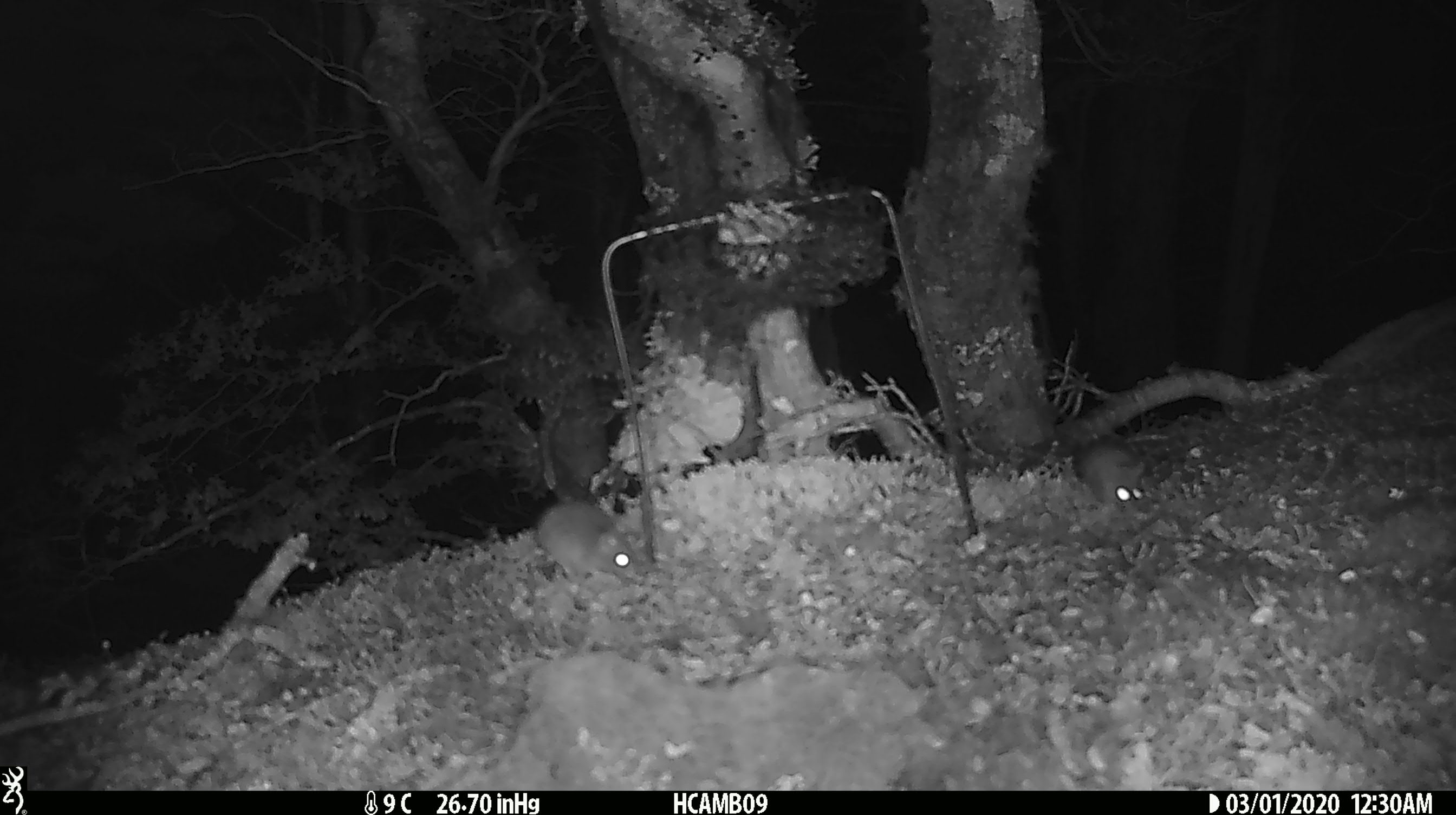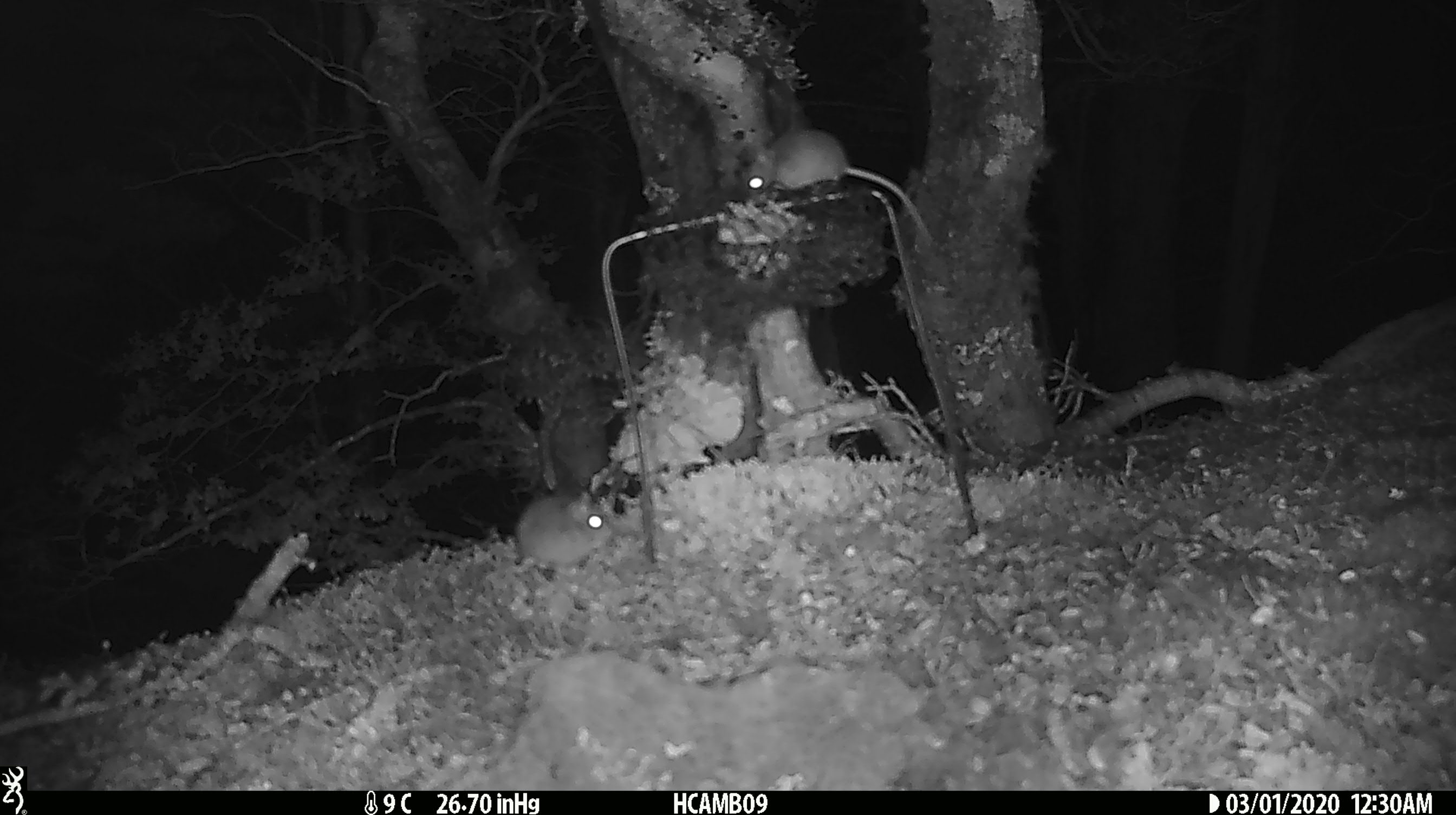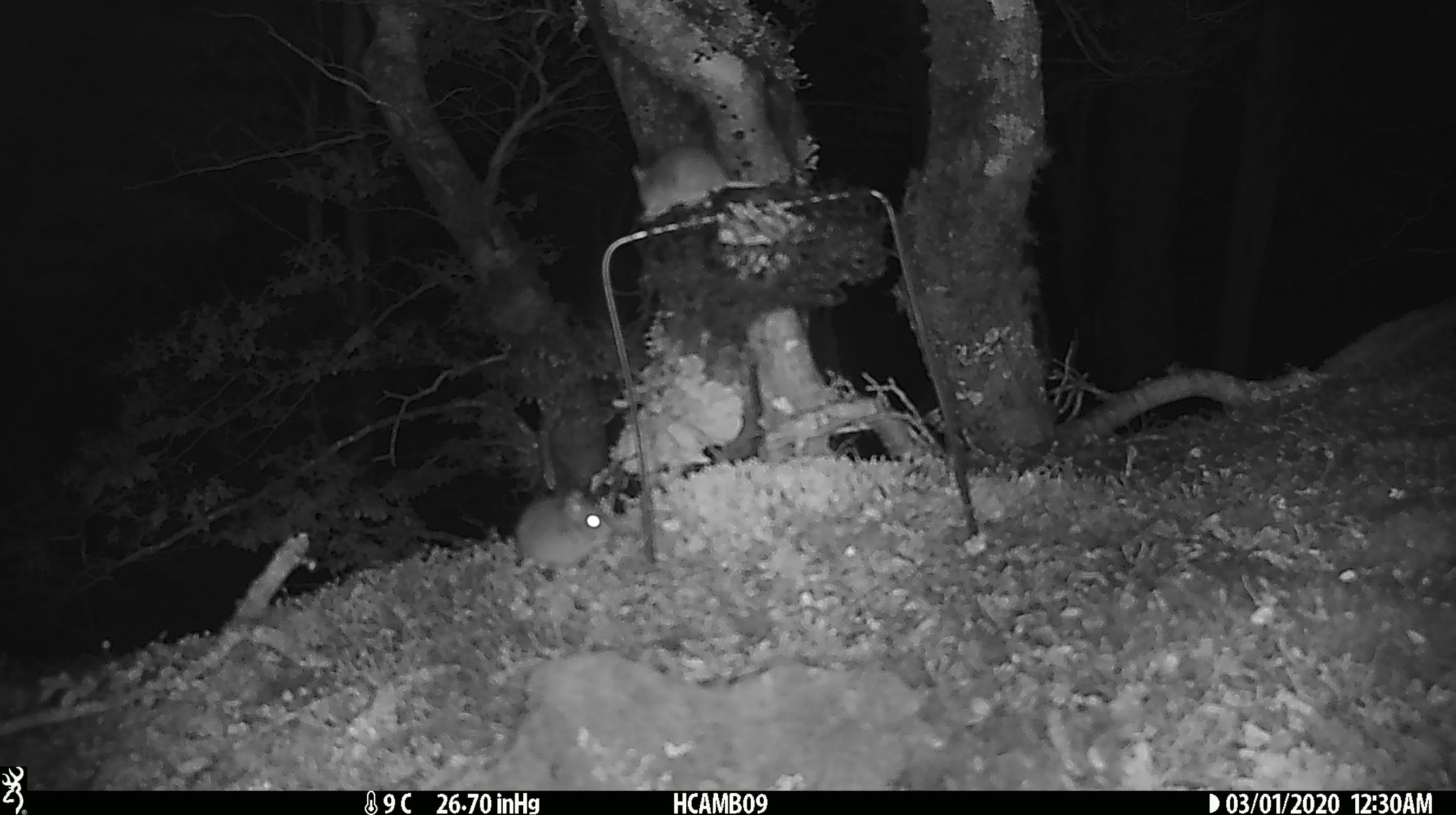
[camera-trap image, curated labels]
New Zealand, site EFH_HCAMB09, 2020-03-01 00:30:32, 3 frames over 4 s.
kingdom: Animalia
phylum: Chordata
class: Mammalia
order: Rodentia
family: Muridae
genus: Mus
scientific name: Mus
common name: mouse